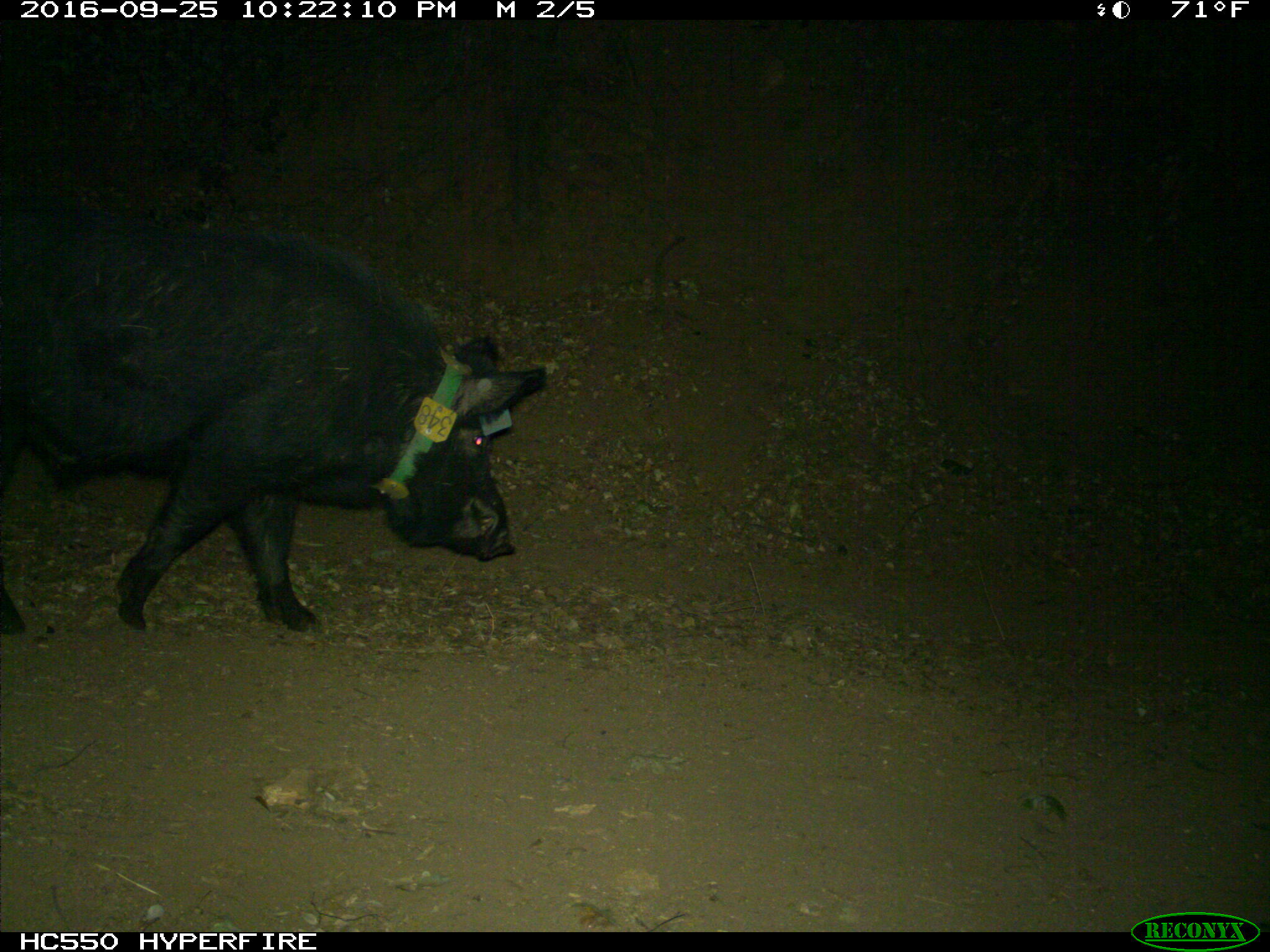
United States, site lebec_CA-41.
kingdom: Animalia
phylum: Chordata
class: Mammalia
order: Artiodactyla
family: Suidae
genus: Sus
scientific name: Sus scrofa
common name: wild boar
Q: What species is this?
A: Sus scrofa (wild boar).